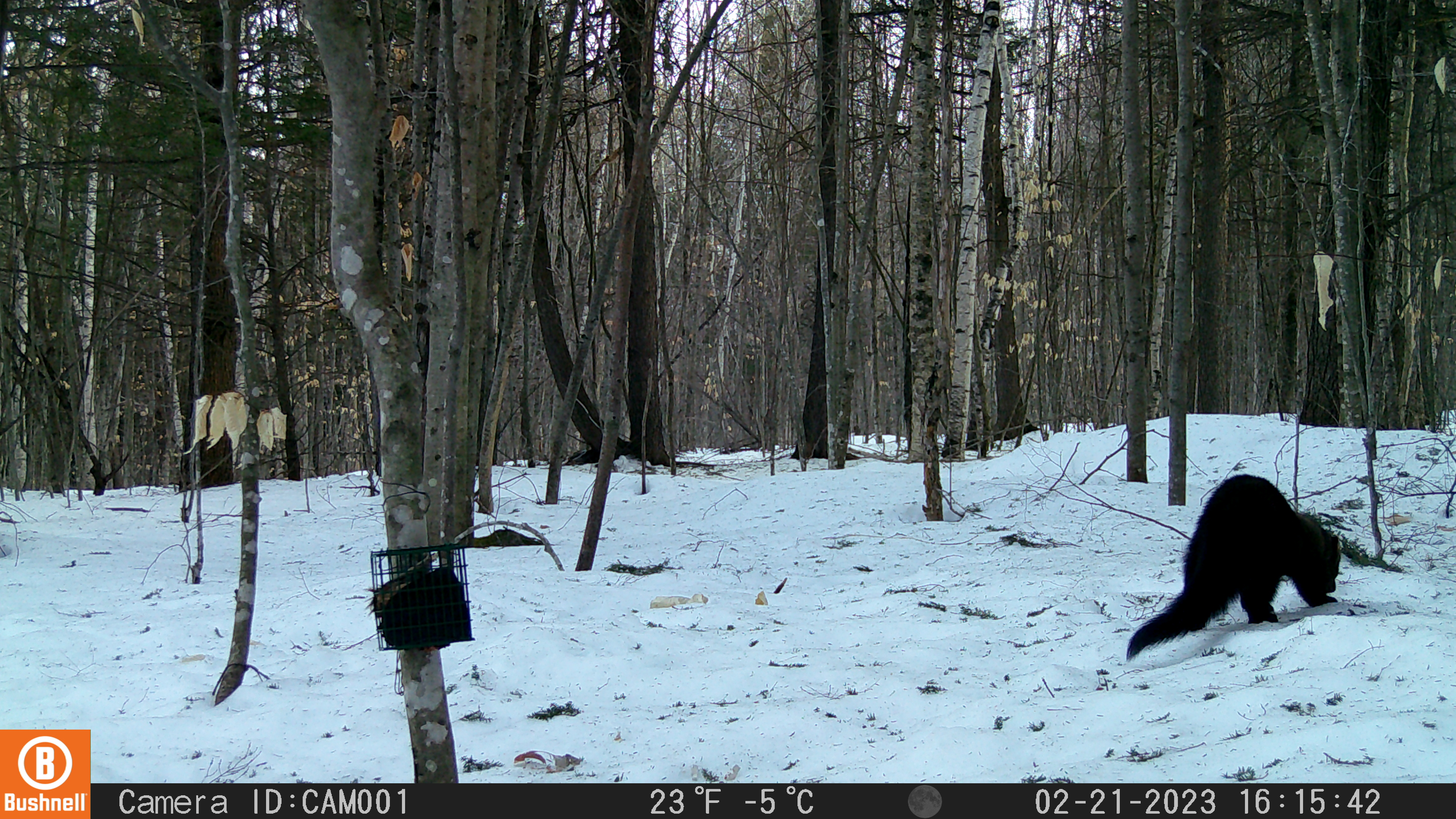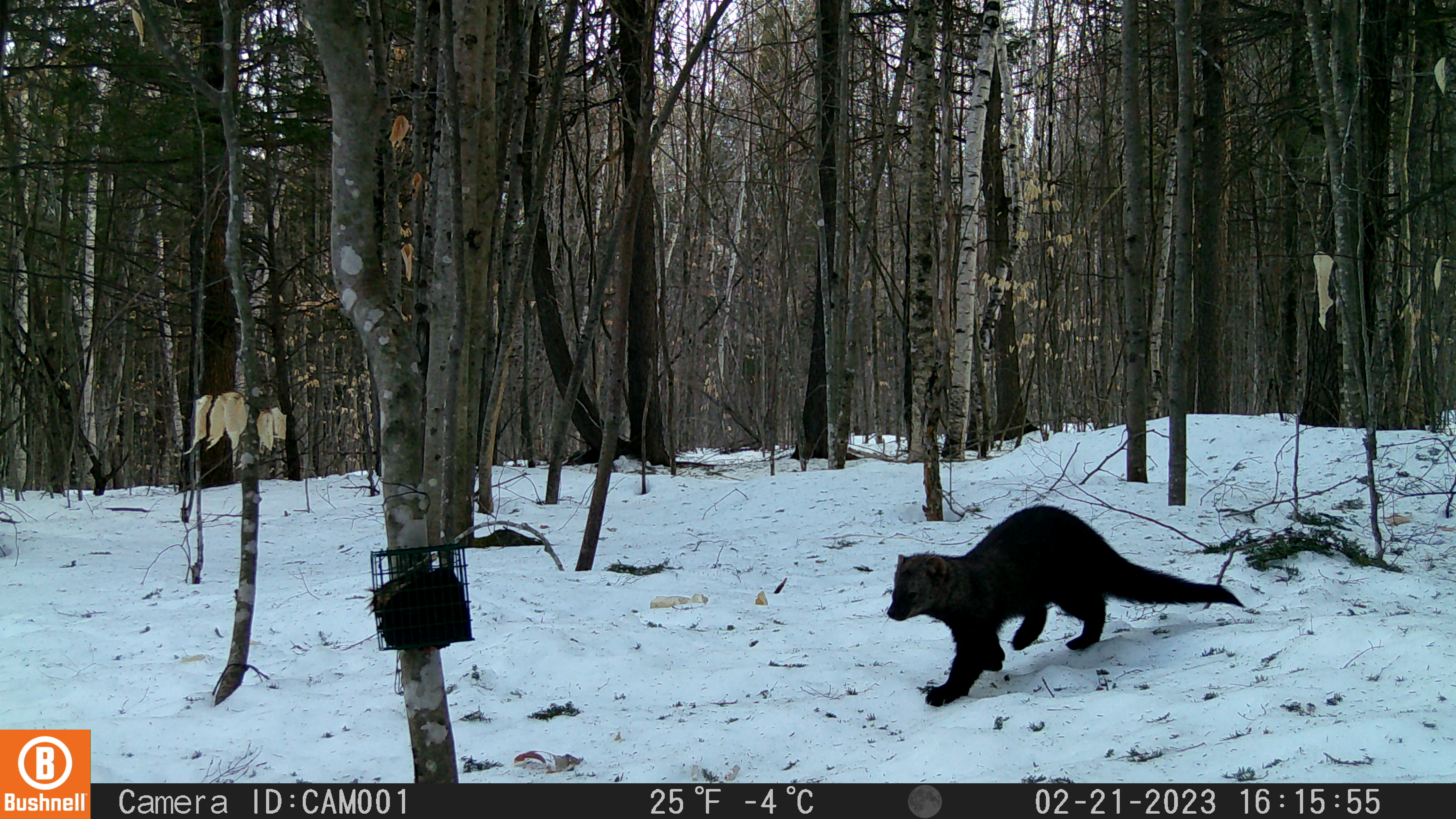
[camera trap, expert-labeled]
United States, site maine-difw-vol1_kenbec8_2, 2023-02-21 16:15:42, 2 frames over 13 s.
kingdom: Animalia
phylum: Chordata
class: Mammalia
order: Carnivora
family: Mustelidae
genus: Pekania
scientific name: Pekania pennanti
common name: fisher